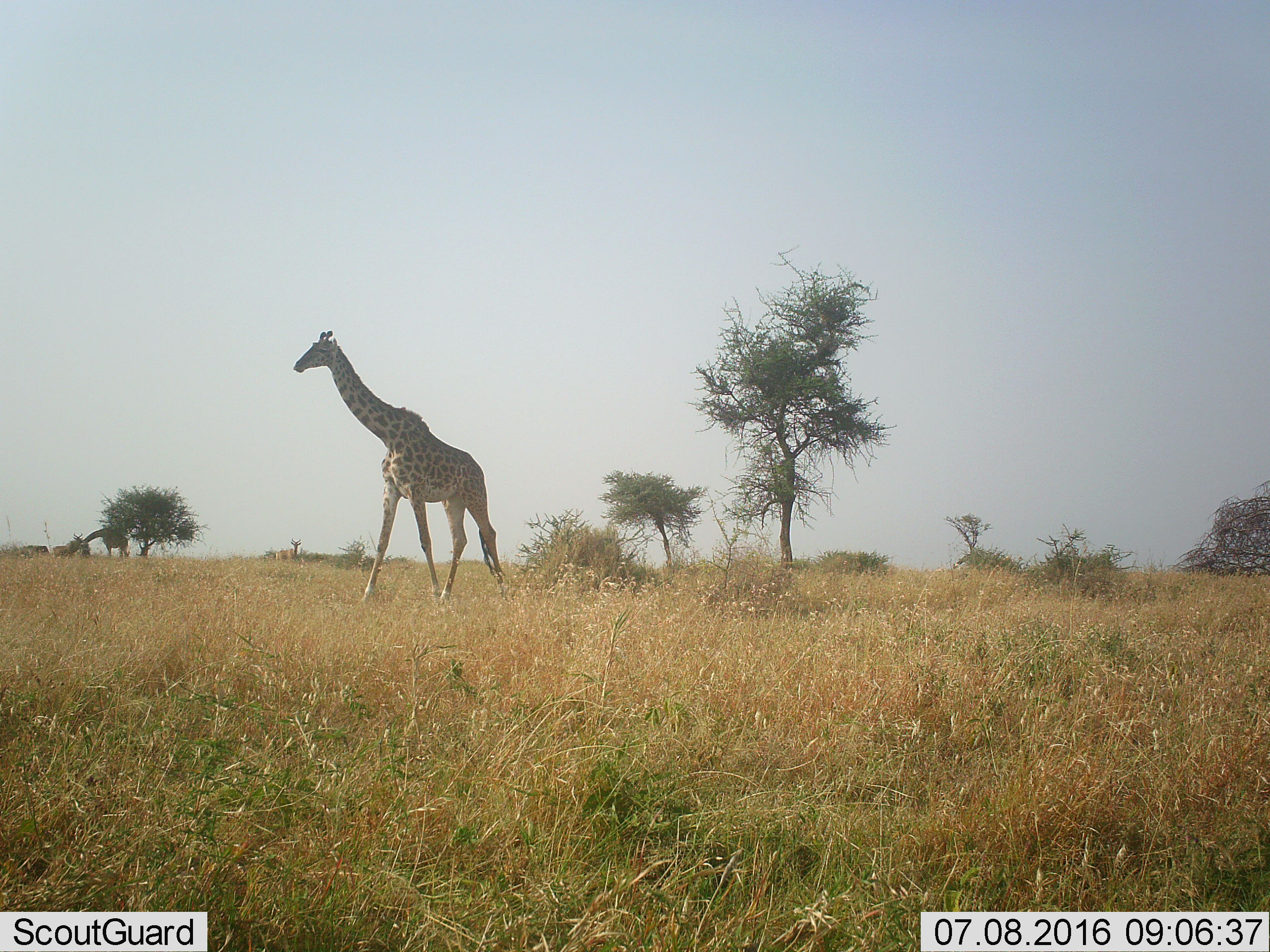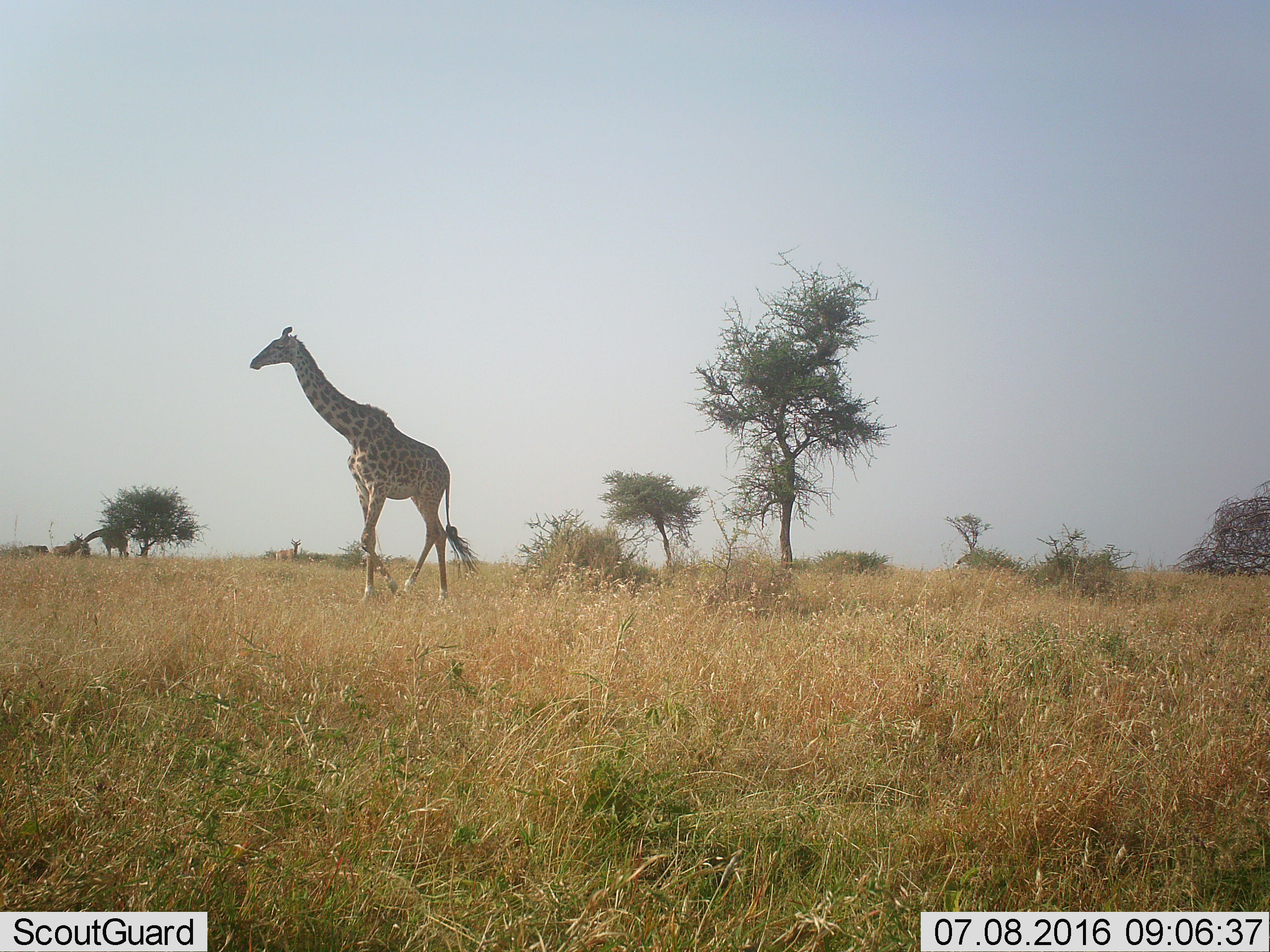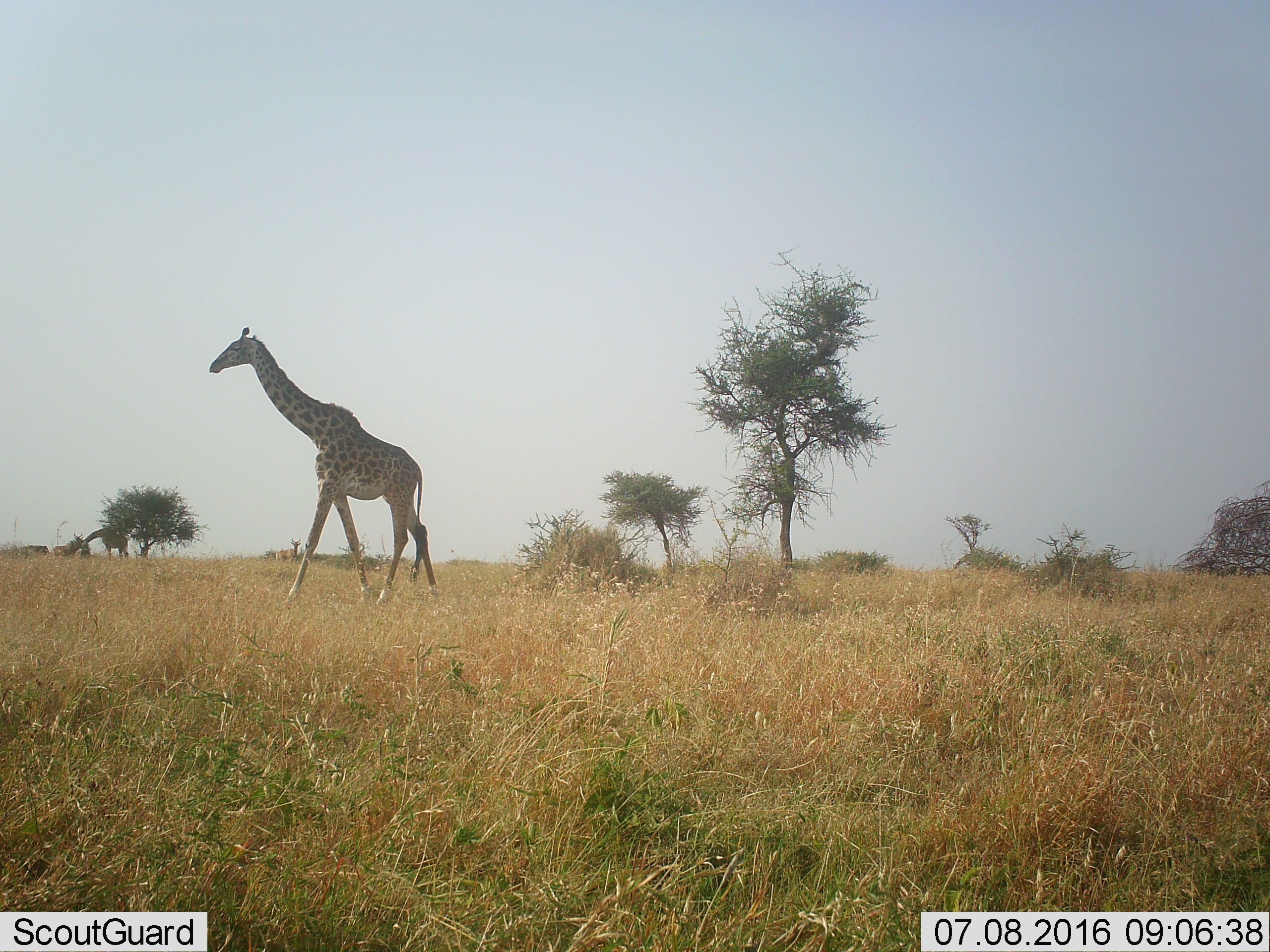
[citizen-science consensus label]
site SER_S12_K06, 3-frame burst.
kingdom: Animalia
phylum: Chordata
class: Mammalia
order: Artiodactyla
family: Giraffidae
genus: Giraffa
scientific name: Giraffa camelopardalis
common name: giraffe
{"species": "giraffe (Giraffa camelopardalis)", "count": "2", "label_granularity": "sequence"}